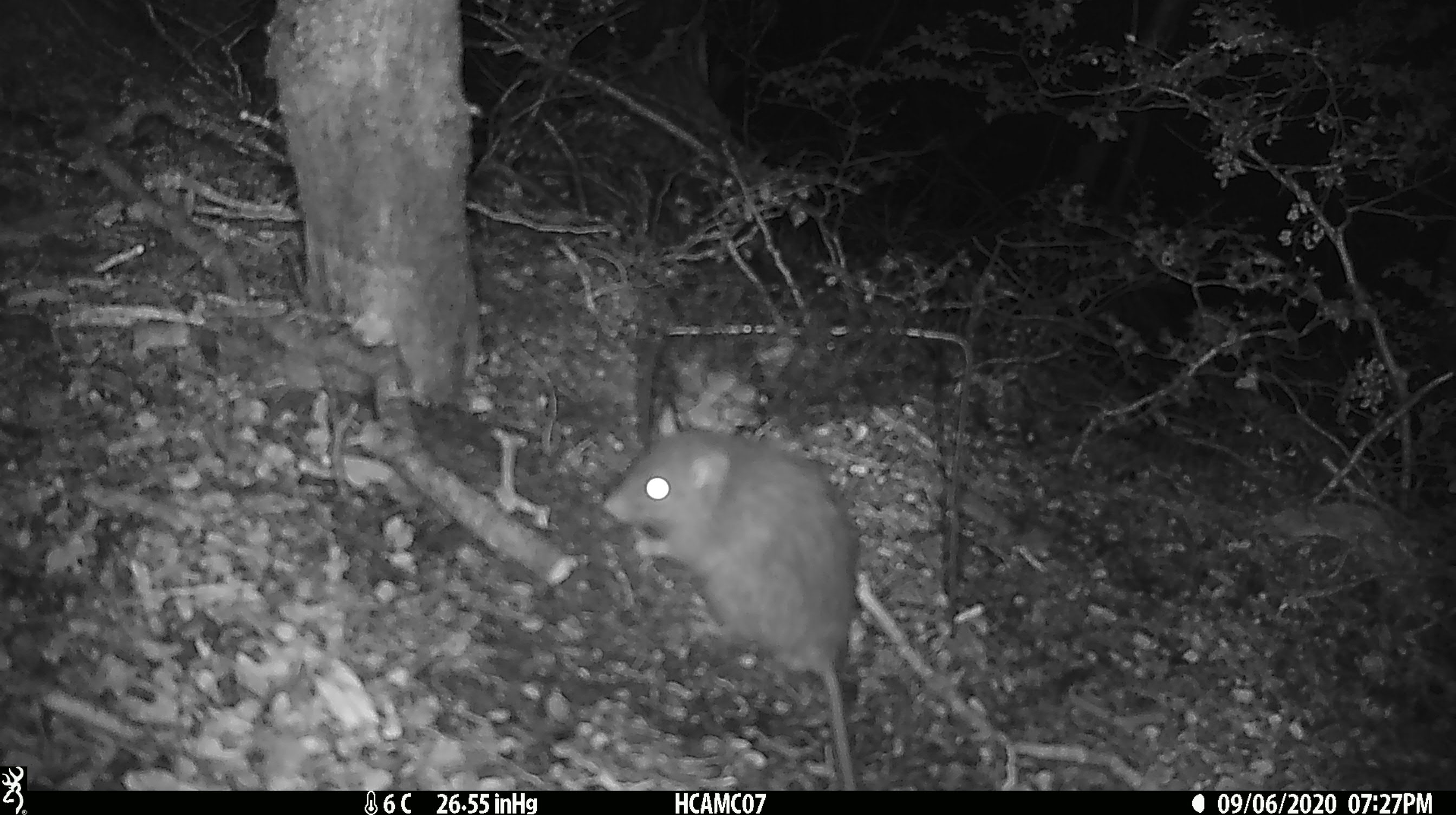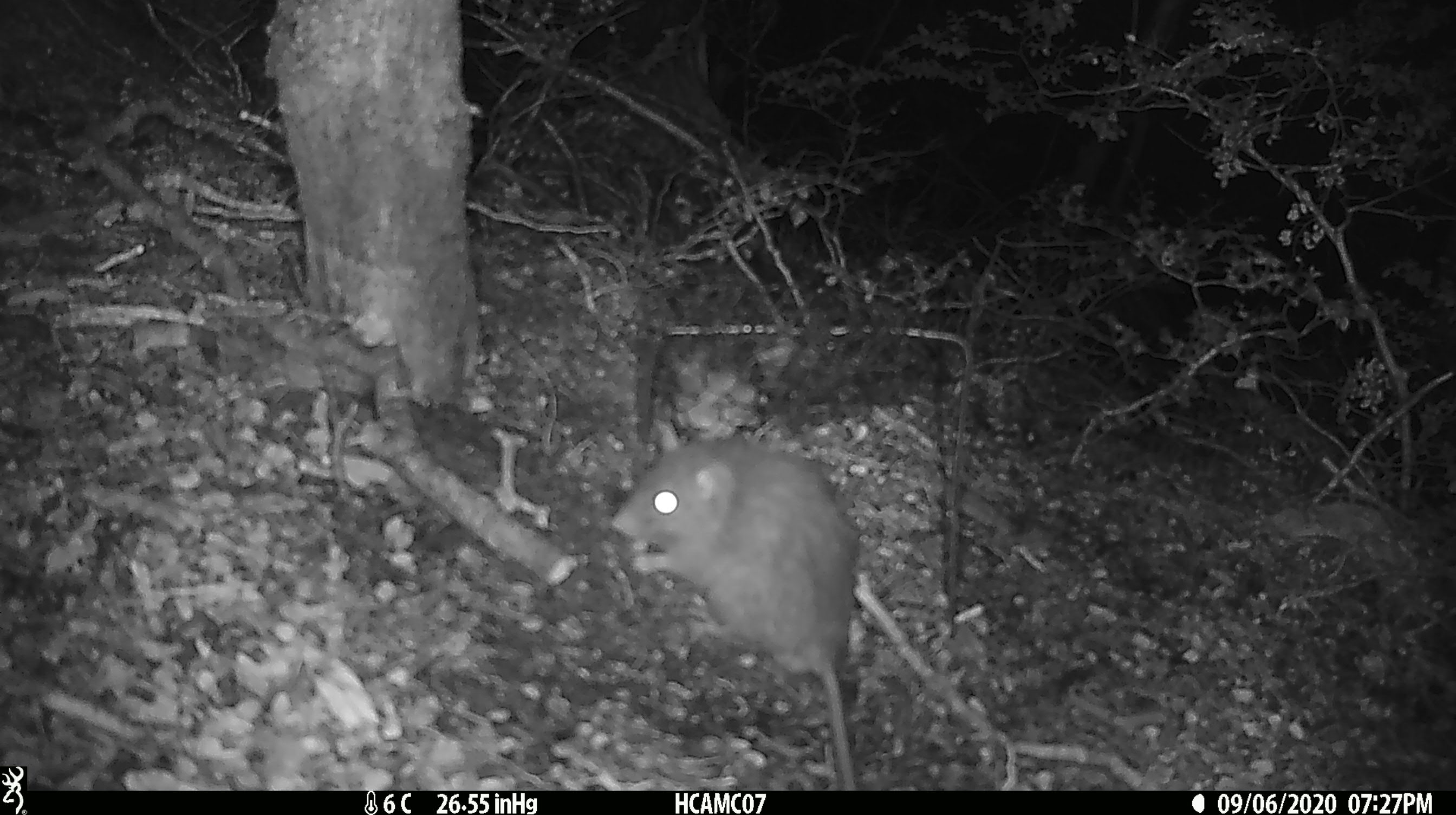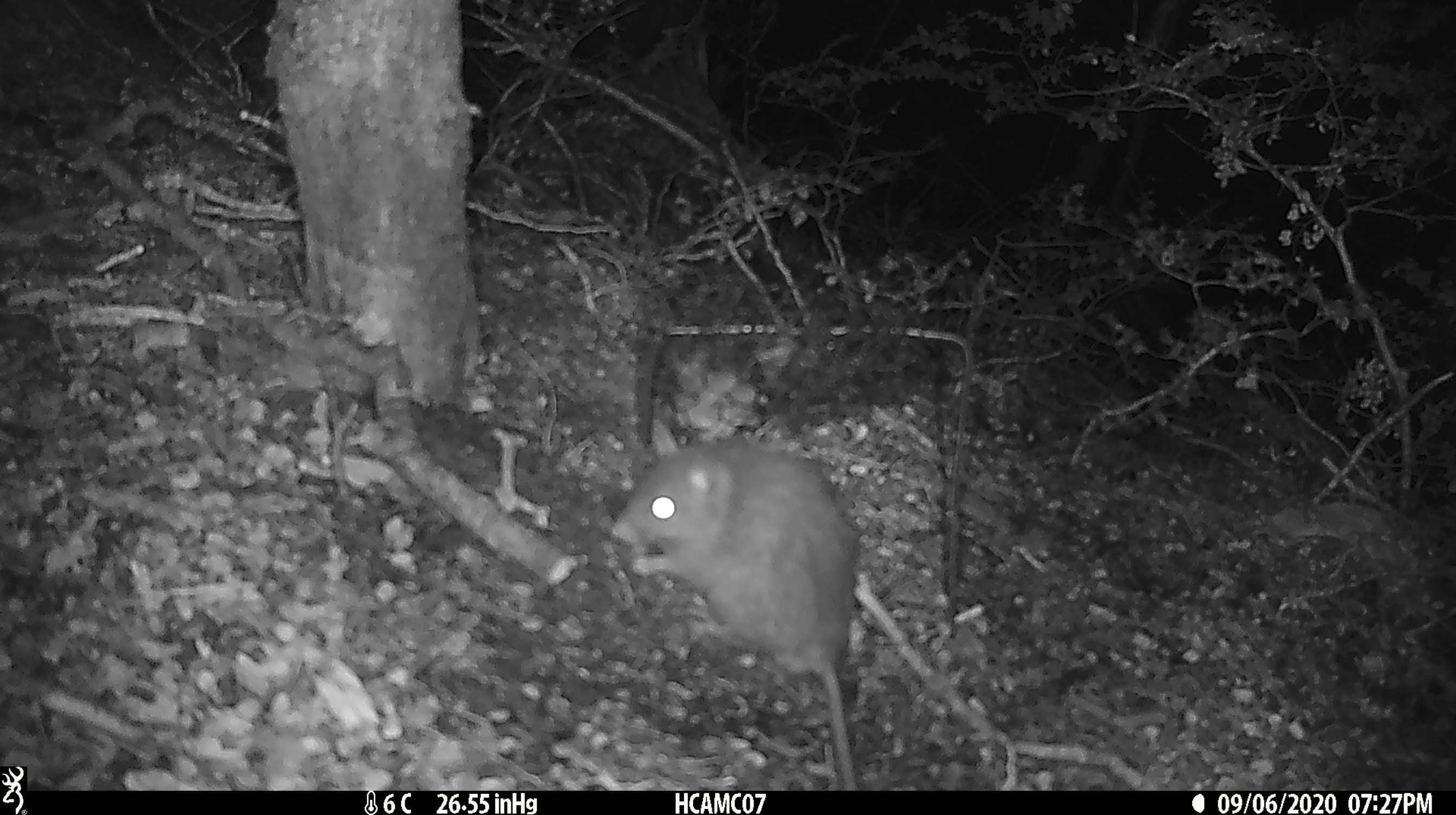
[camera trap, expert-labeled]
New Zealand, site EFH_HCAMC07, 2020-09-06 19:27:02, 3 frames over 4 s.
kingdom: Animalia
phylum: Chordata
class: Mammalia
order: Rodentia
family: Muridae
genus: Rattus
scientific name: Rattus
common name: rat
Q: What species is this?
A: Rat (Rattus).